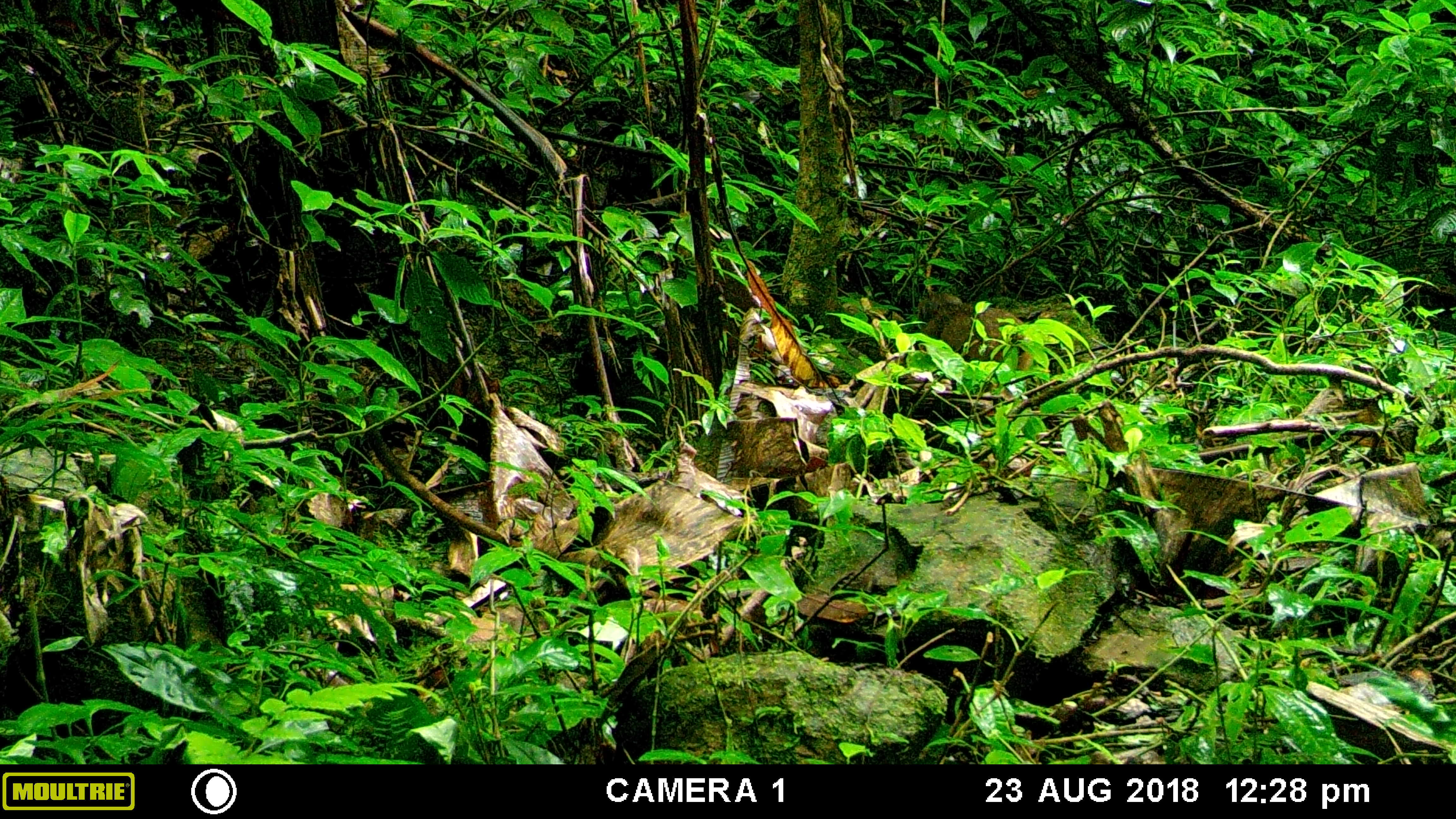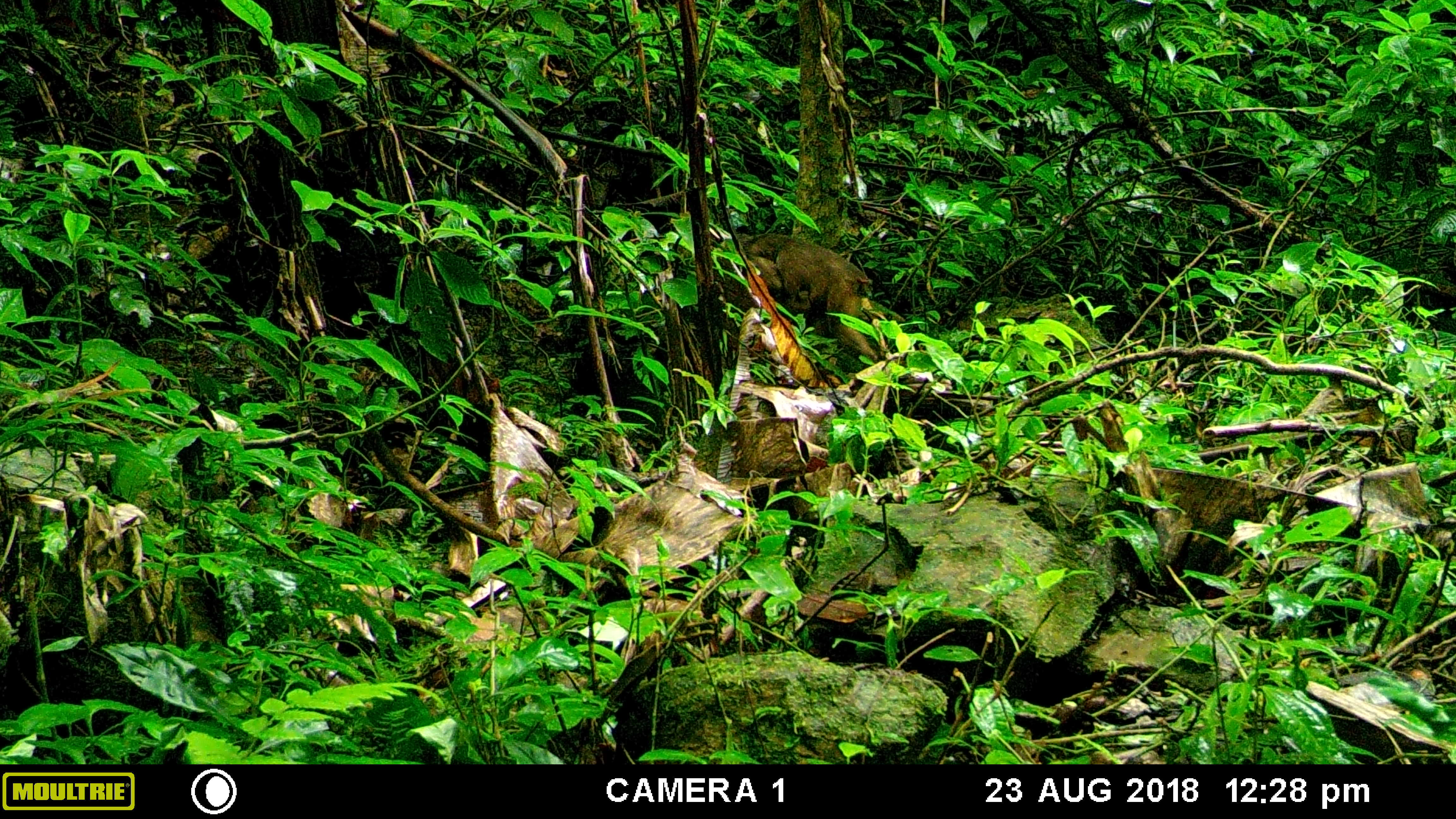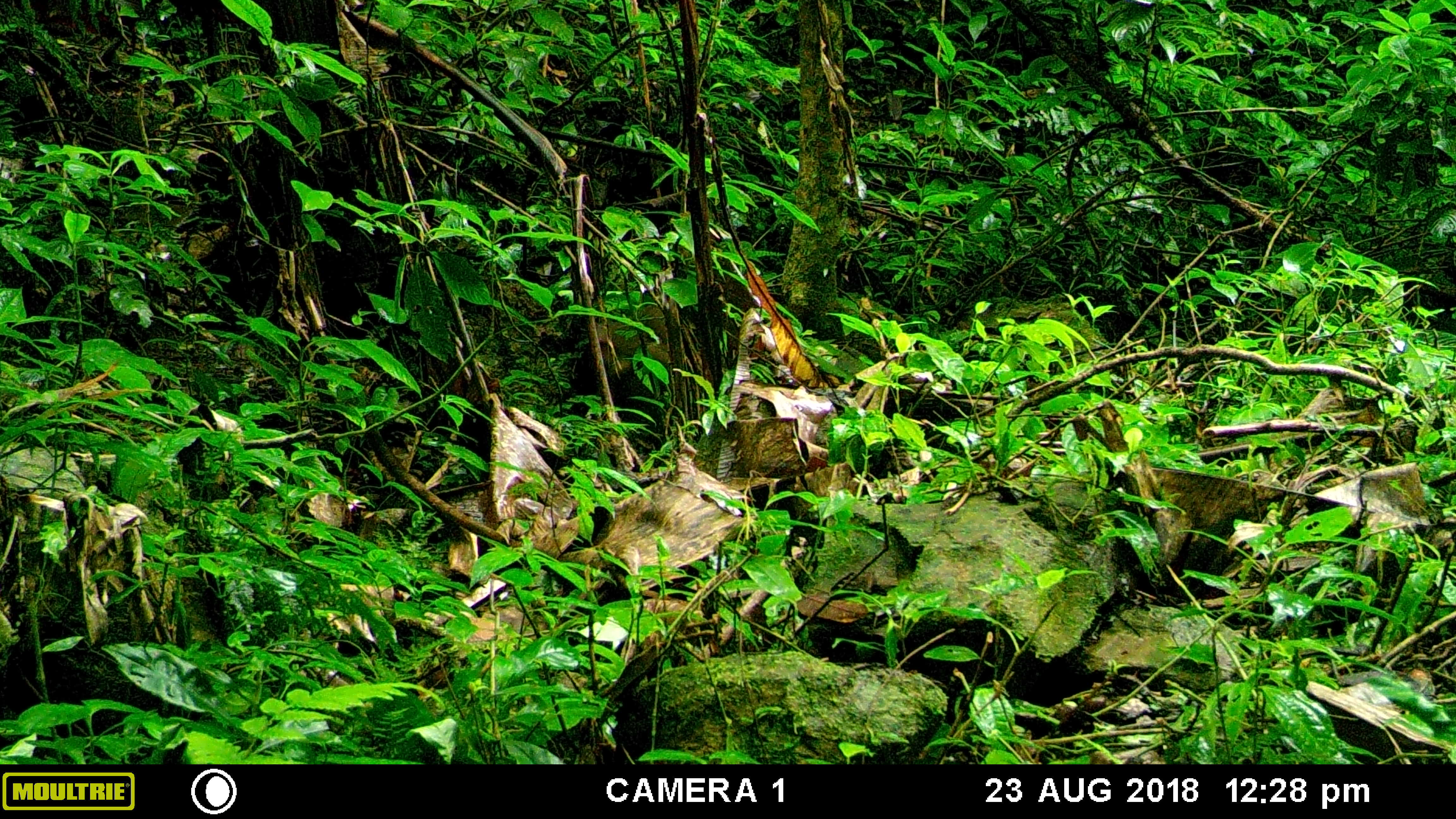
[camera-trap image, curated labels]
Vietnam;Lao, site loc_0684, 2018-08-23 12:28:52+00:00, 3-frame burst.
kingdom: Animalia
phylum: Chordata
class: Mammalia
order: Primates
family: Cercopithecidae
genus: Macaca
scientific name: Macaca arctoides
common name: stump-tailed macaque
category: stump tailed macaque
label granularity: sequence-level